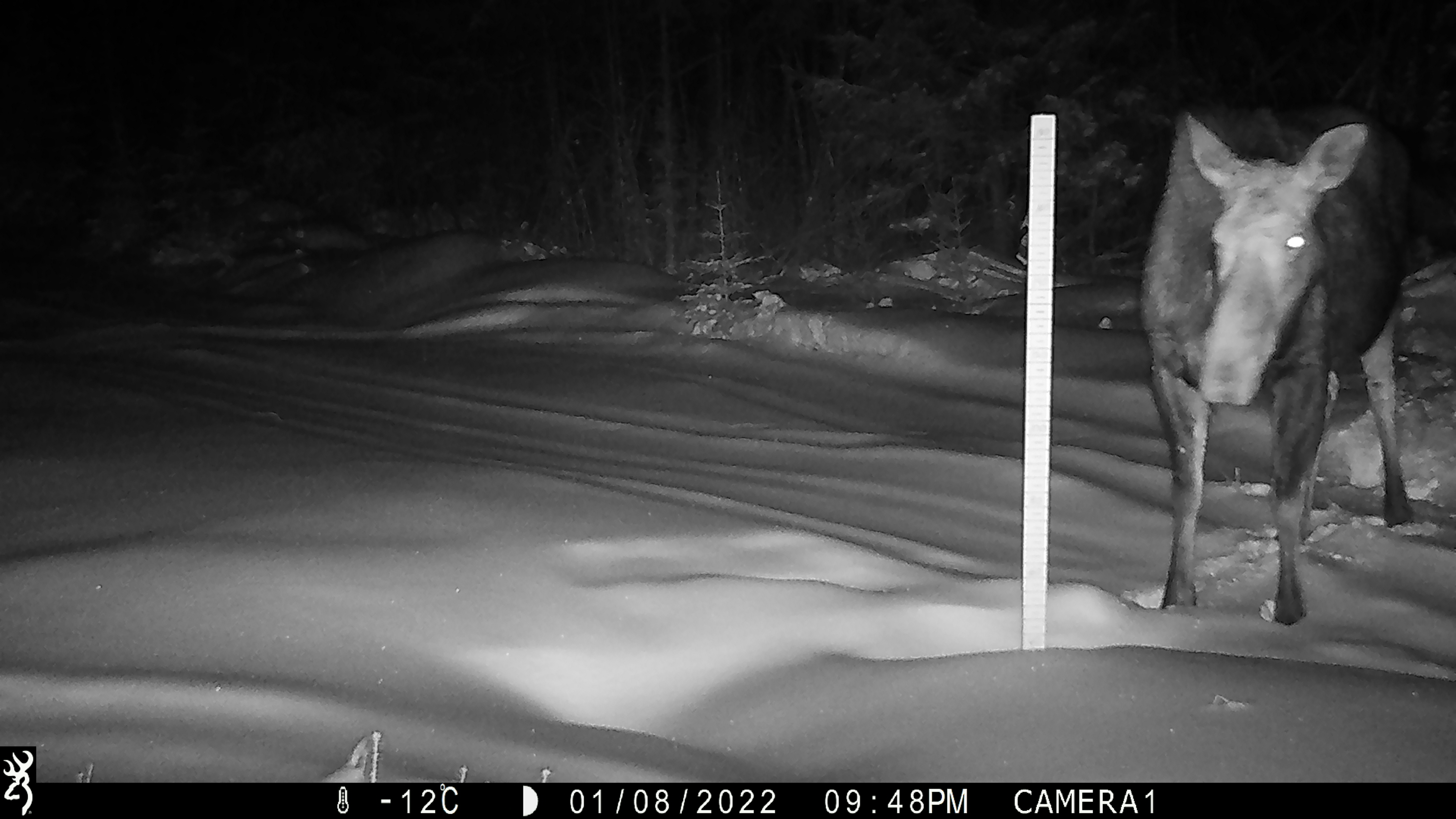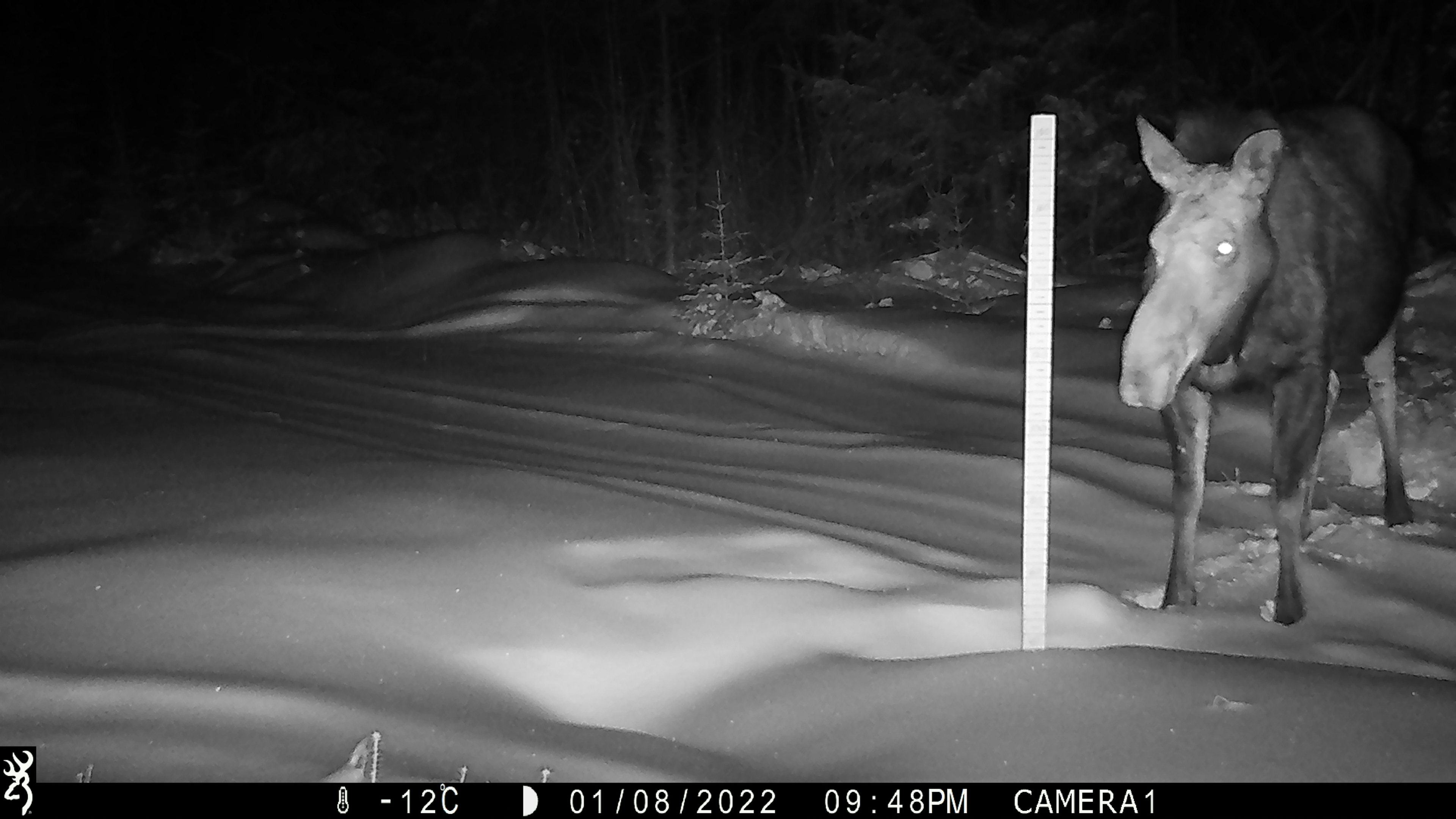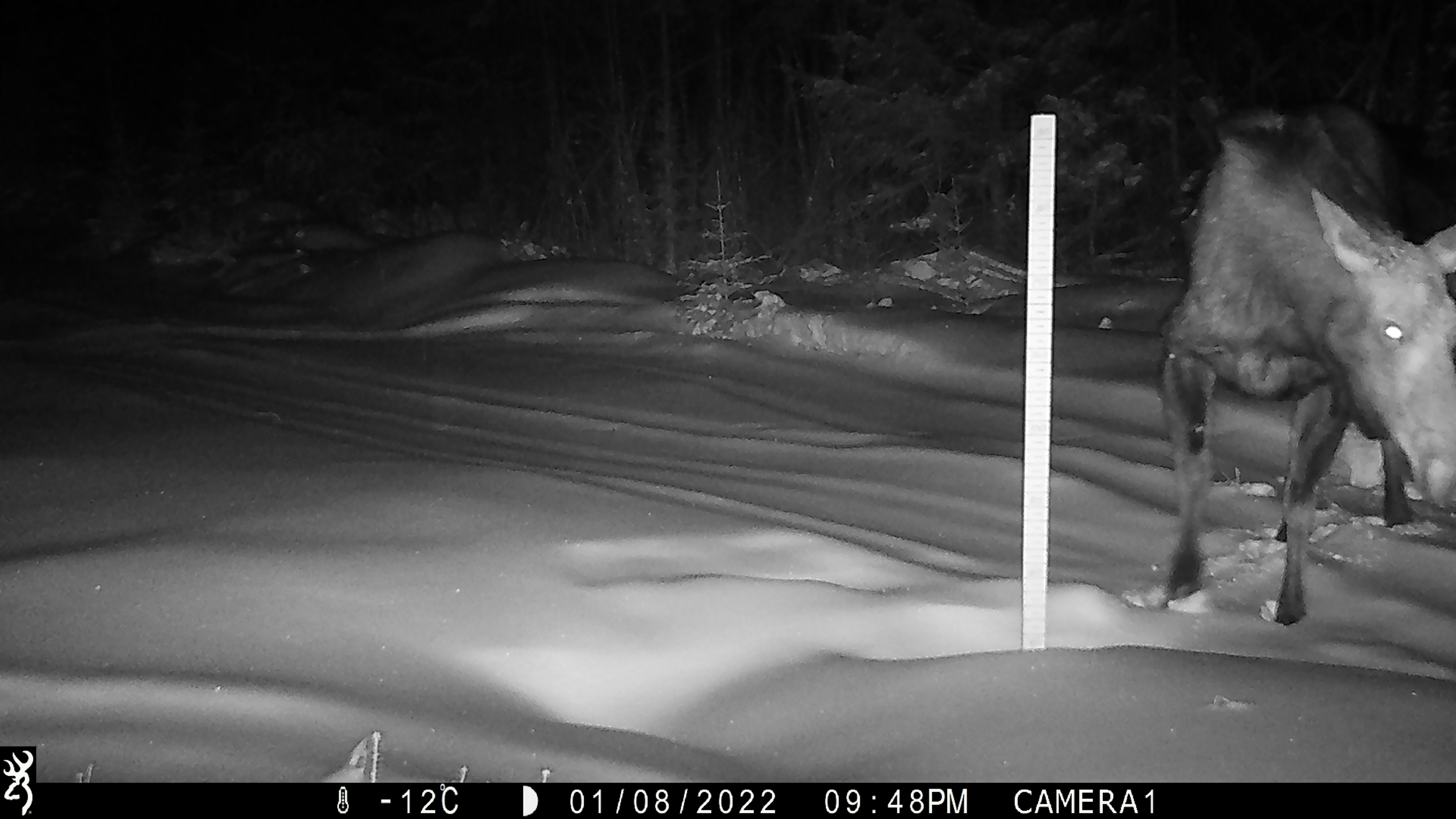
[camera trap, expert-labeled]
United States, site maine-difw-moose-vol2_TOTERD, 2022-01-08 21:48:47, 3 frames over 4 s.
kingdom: Animalia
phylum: Chordata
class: Mammalia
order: Artiodactyla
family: Cervidae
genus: Alces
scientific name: Alces alces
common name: moose